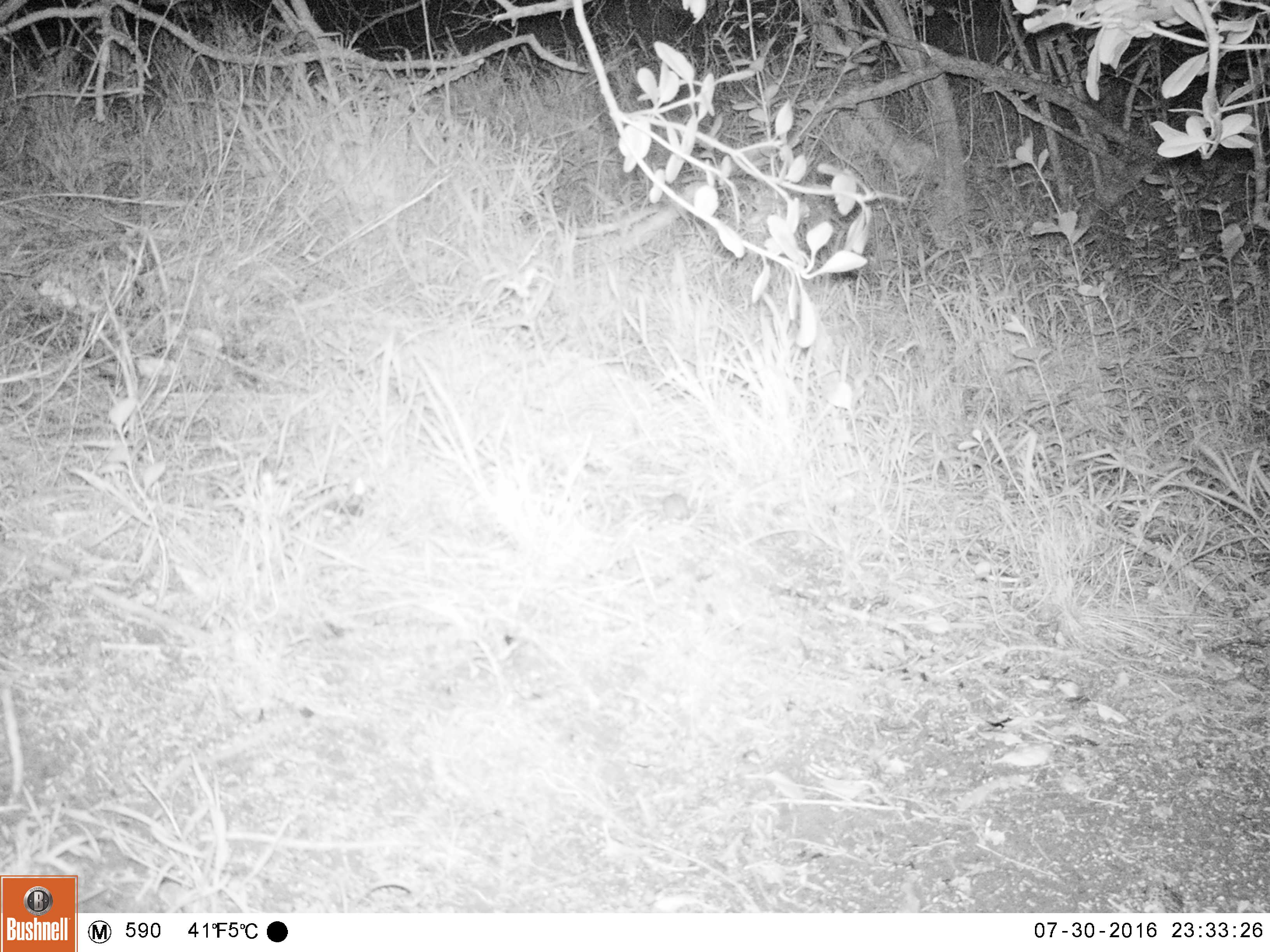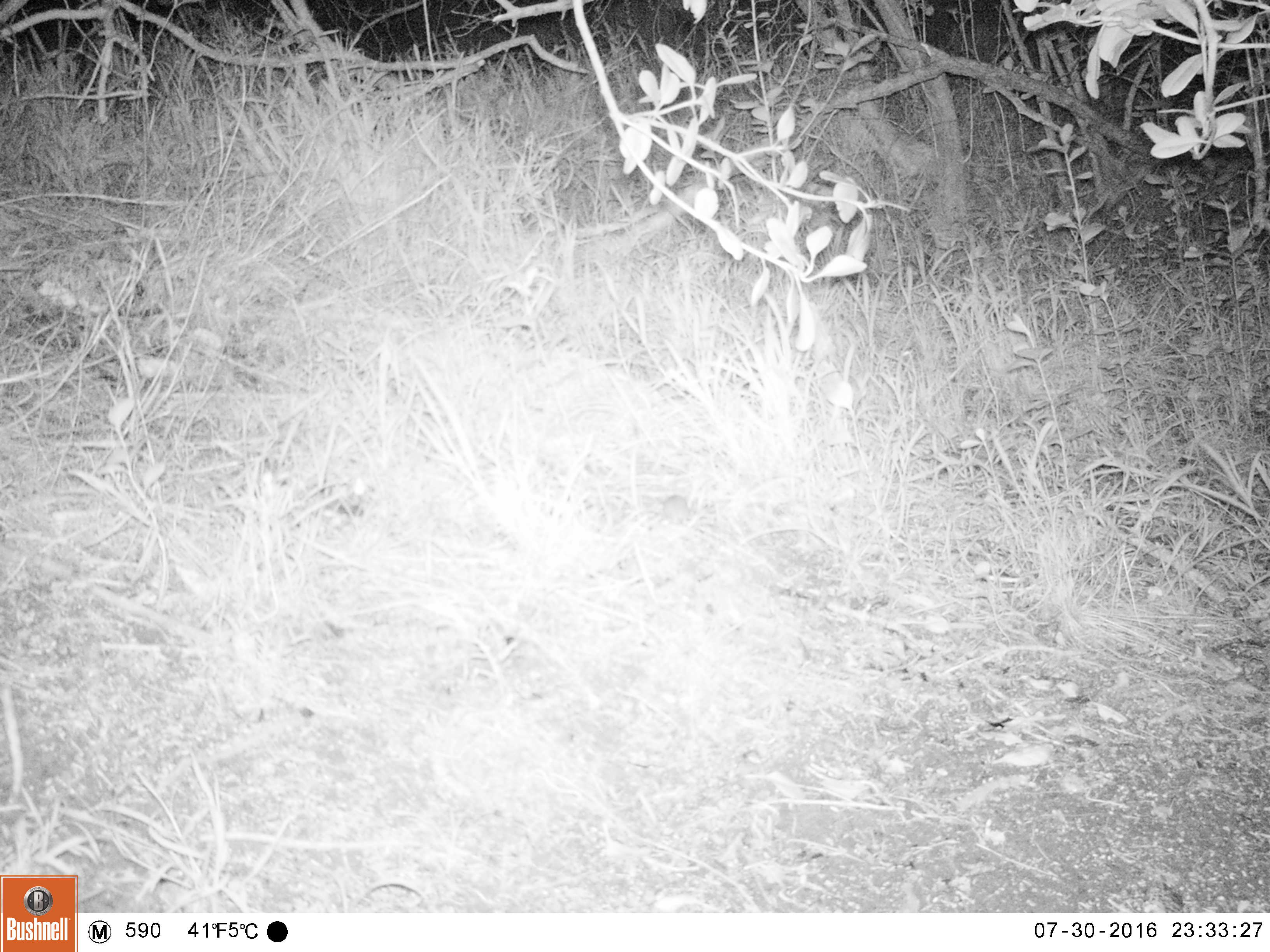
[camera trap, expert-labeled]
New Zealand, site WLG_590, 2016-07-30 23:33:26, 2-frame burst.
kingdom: Animalia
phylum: Chordata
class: Mammalia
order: Rodentia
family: Muridae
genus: Mus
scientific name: Mus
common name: mouse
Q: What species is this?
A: Mouse (Mus).